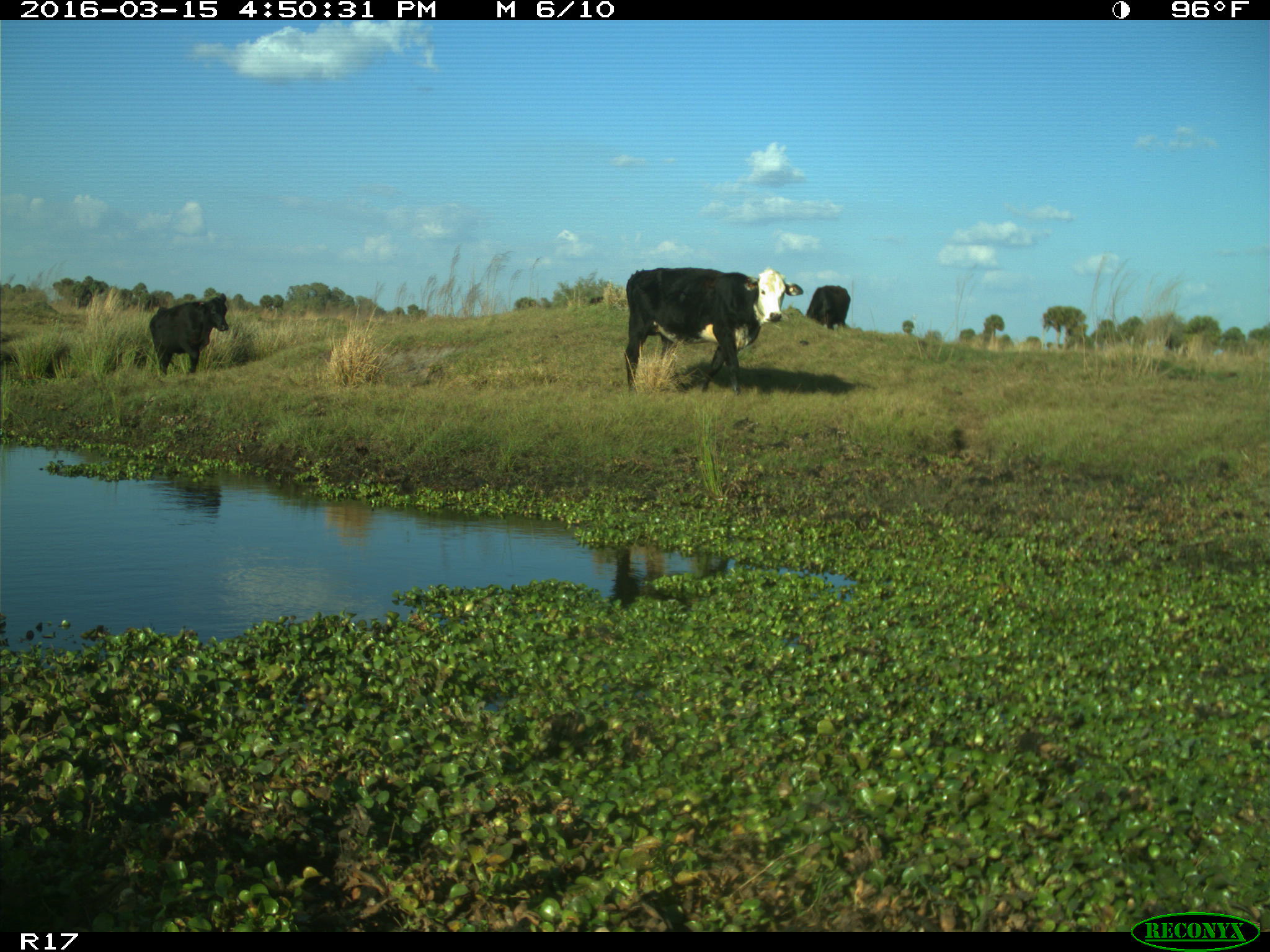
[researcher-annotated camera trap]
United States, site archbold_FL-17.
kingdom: Animalia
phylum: Chordata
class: Mammalia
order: Artiodactyla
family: Bovidae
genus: Bos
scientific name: Bos taurus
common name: domestic cow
Bos taurus (domestic cow).